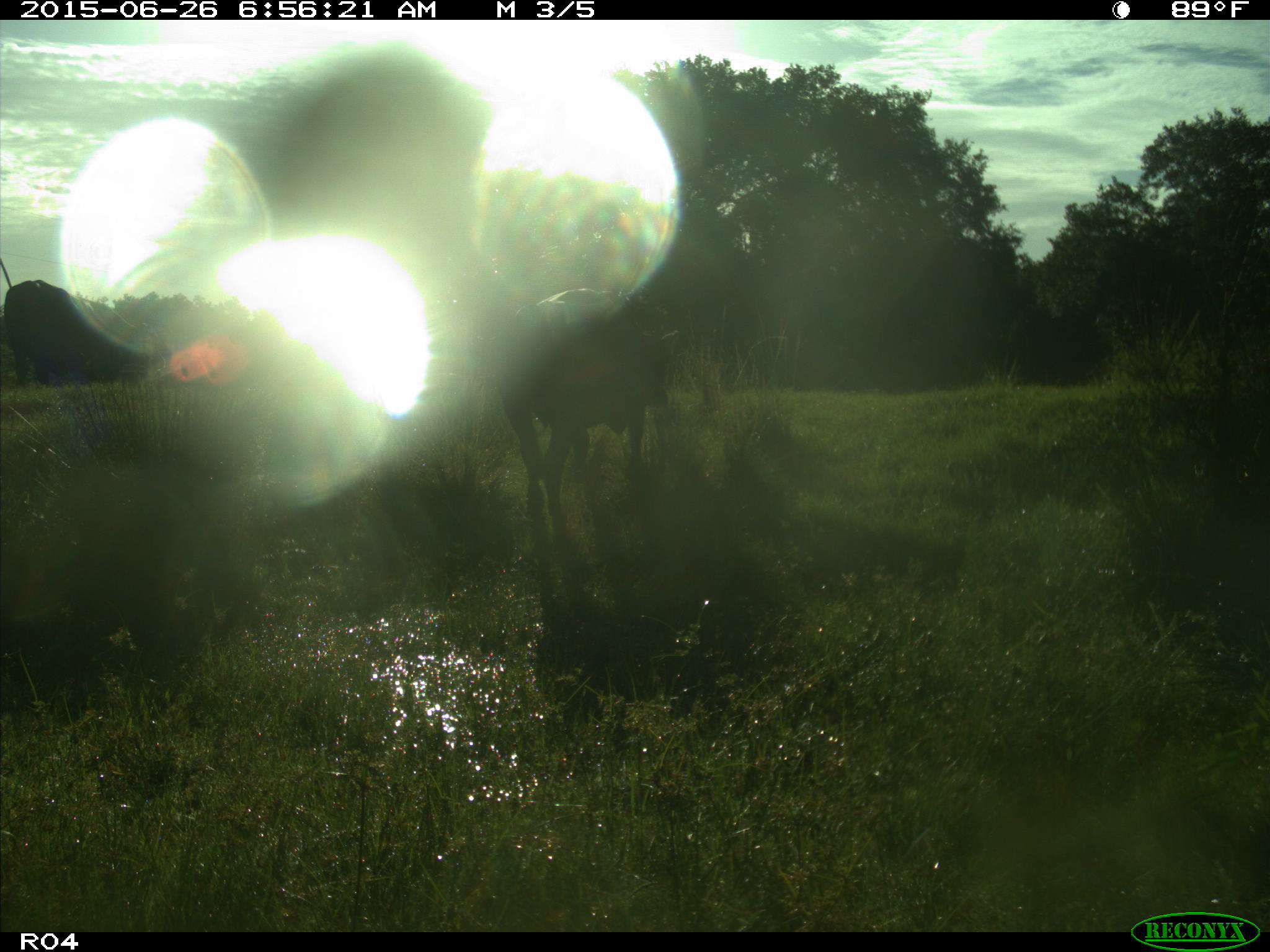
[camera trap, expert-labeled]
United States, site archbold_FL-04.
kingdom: Animalia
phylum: Chordata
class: Mammalia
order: Artiodactyla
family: Bovidae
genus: Bos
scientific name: Bos taurus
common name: domestic cow